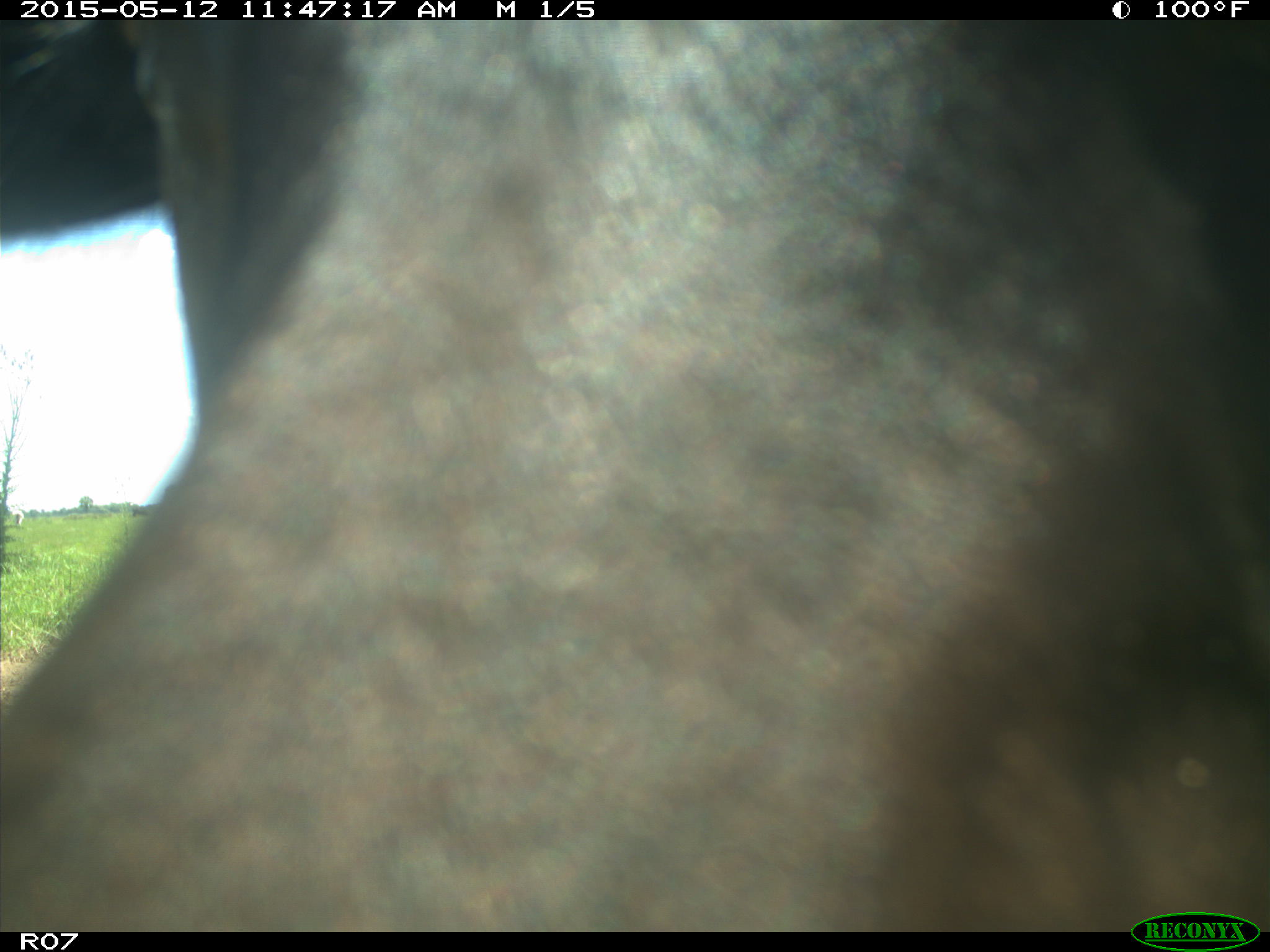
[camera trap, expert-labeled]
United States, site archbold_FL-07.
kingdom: Animalia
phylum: Chordata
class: Mammalia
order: Artiodactyla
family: Bovidae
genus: Bos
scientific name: Bos taurus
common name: domestic cow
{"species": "Bos taurus (domestic cow)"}